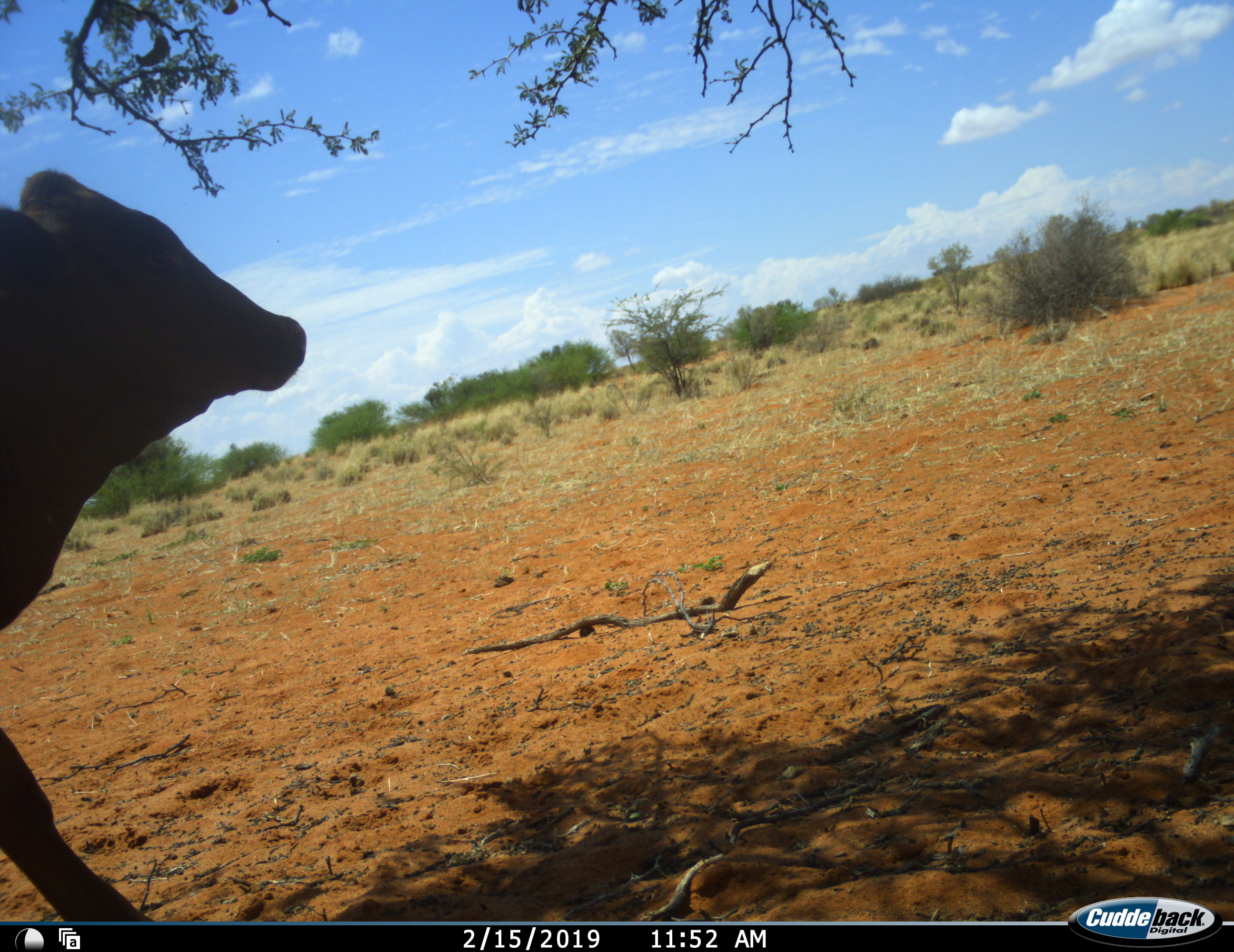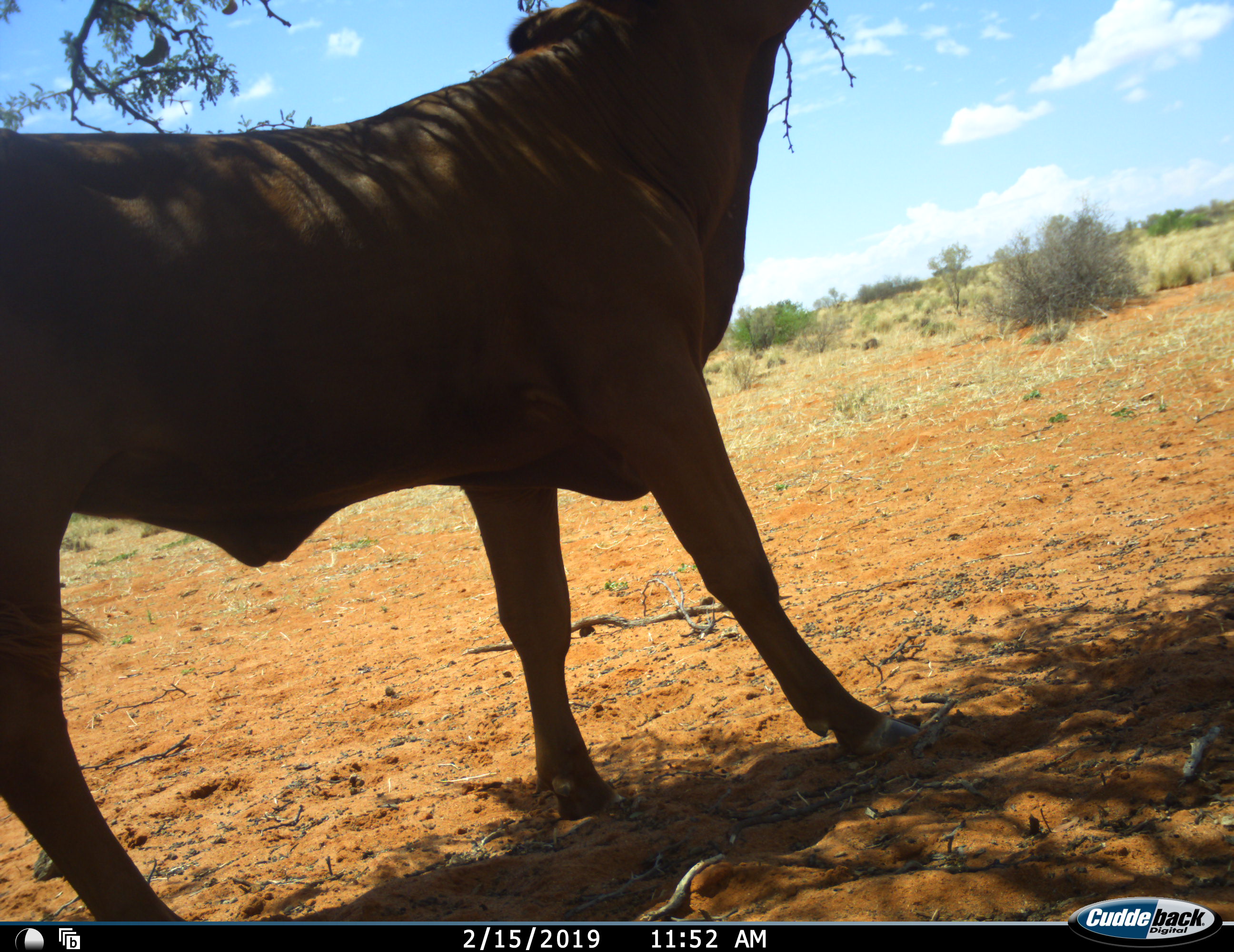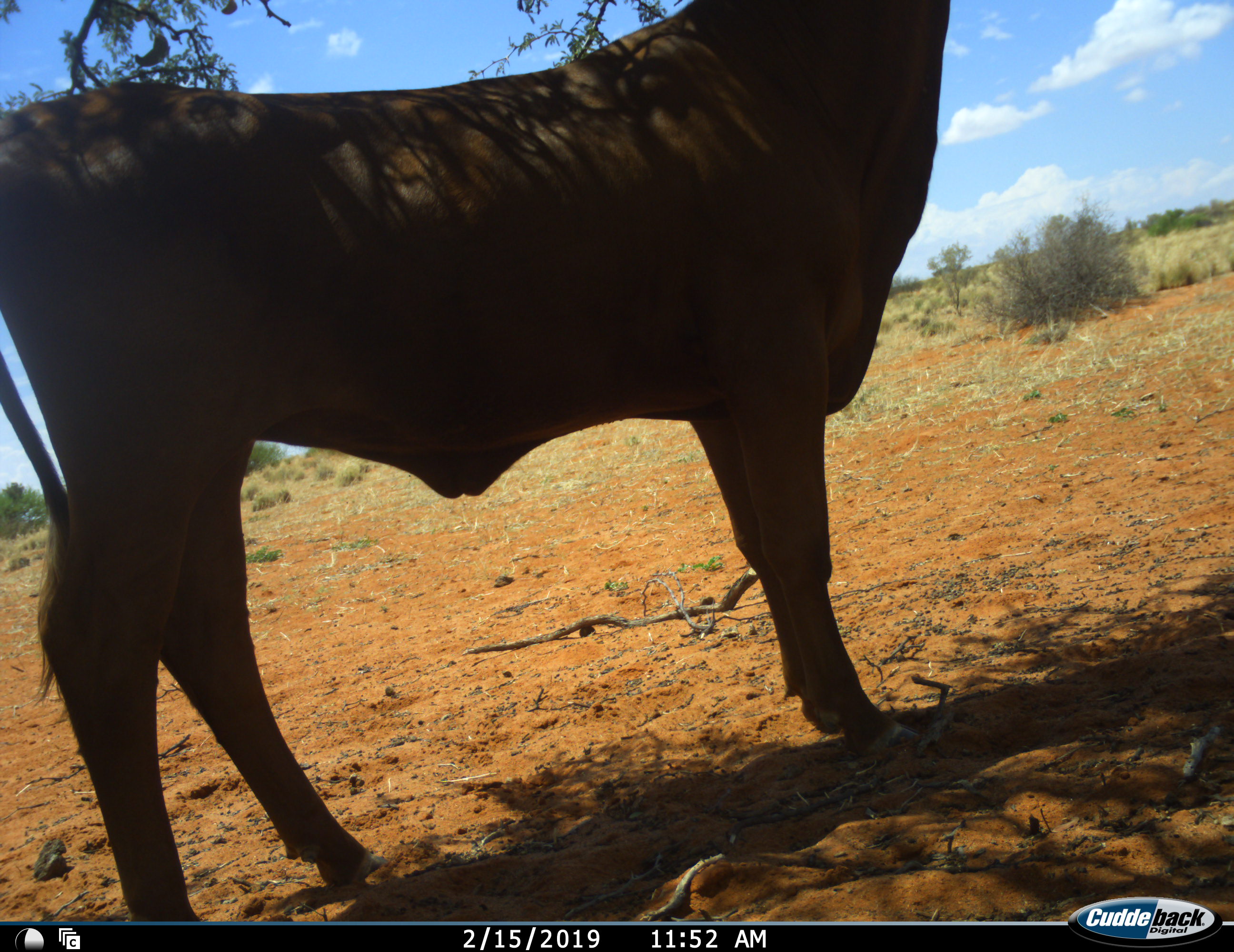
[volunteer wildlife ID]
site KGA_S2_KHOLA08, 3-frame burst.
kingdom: Animalia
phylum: Chordata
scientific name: Vertebrata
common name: domestic animal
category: domesticanimal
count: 1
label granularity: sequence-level